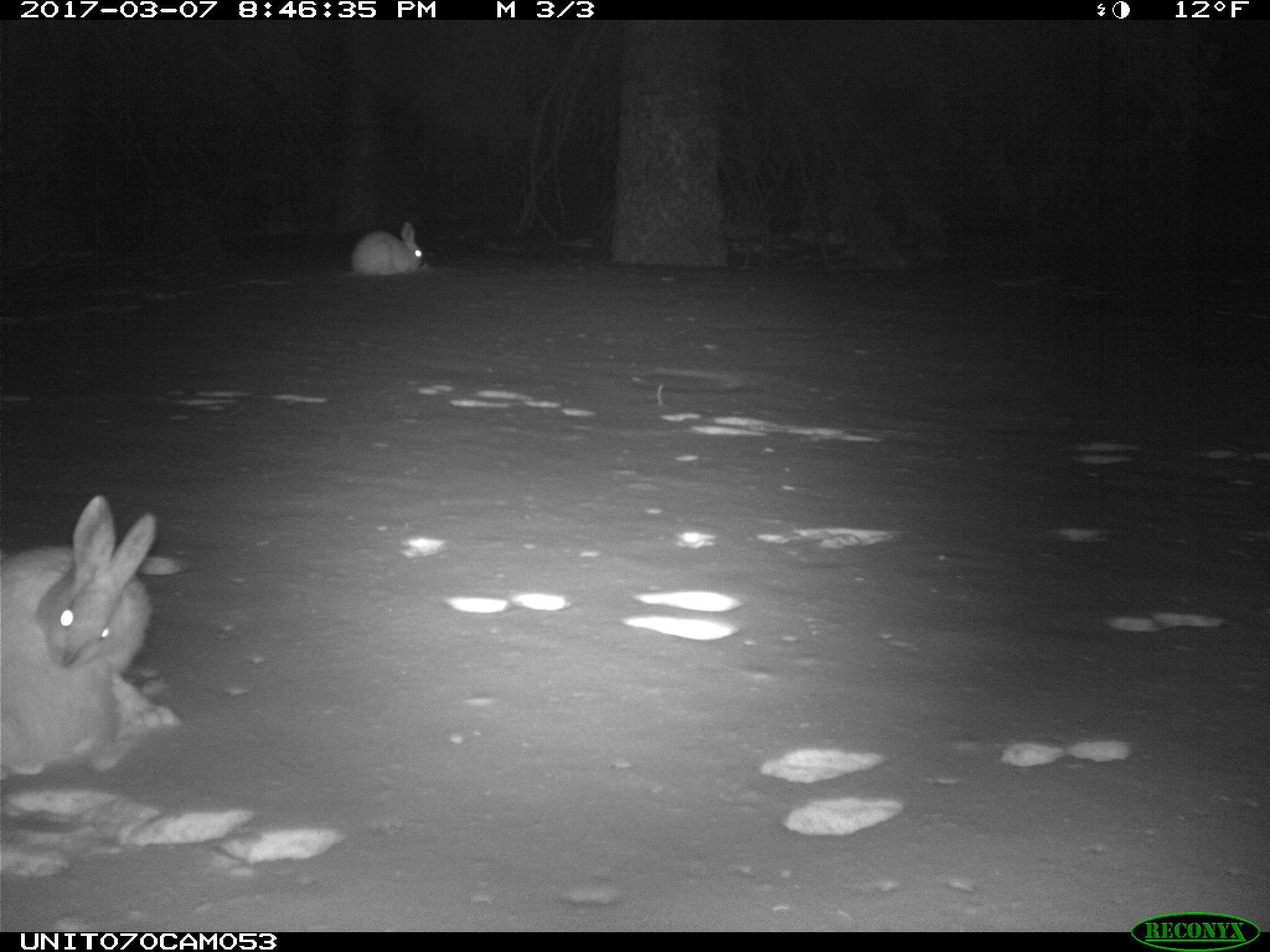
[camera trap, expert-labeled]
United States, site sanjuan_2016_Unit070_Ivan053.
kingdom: Animalia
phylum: Chordata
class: Mammalia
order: Lagomorpha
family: Leporidae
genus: Lepus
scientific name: Lepus americanus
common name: snowshoe hare